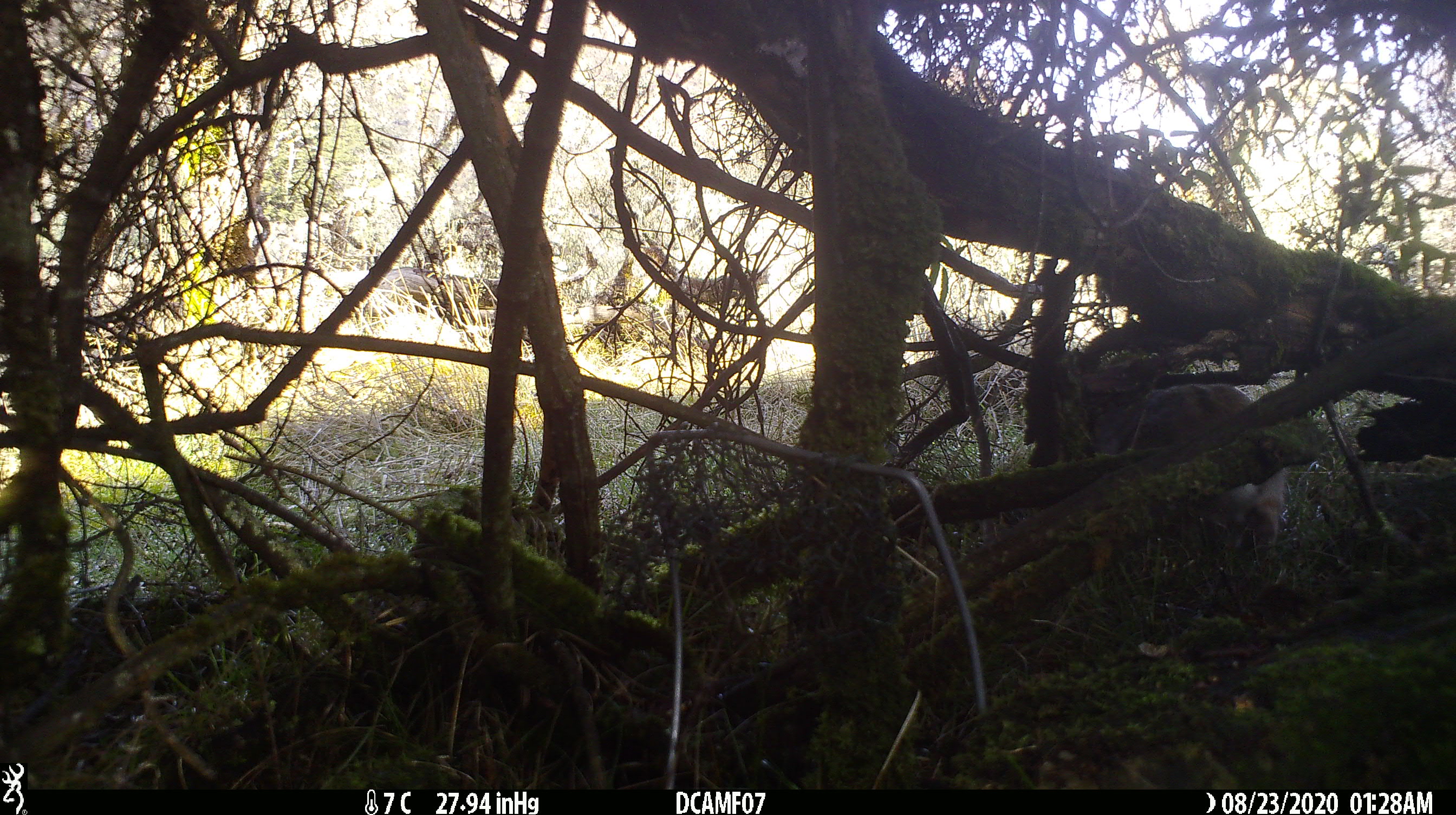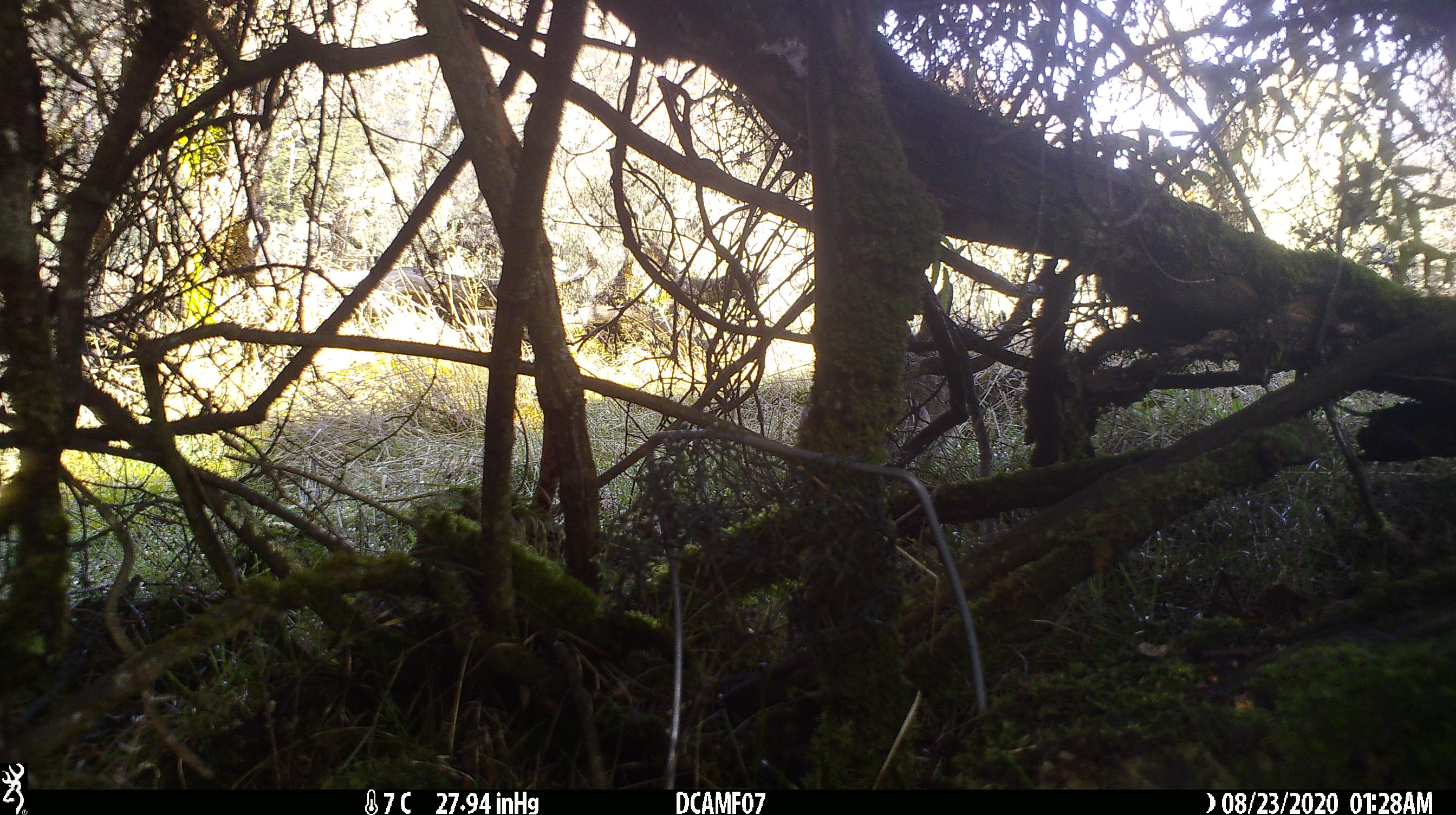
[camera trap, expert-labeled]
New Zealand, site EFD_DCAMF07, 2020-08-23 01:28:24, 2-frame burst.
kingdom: Animalia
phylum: Chordata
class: Mammalia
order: Lagomorpha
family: Leporidae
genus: Oryctolagus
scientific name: Oryctolagus cuniculus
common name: european rabbit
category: rabbit